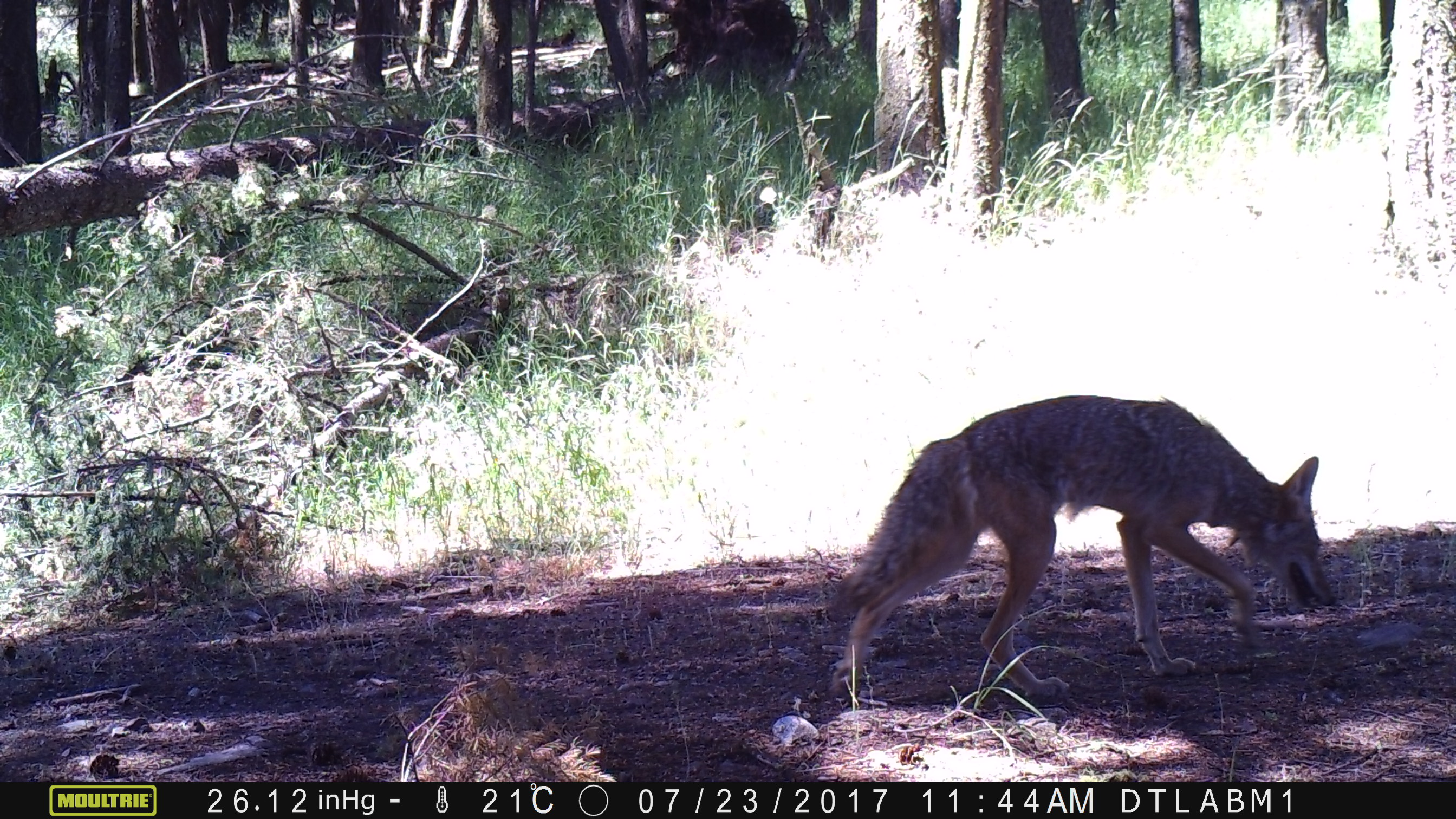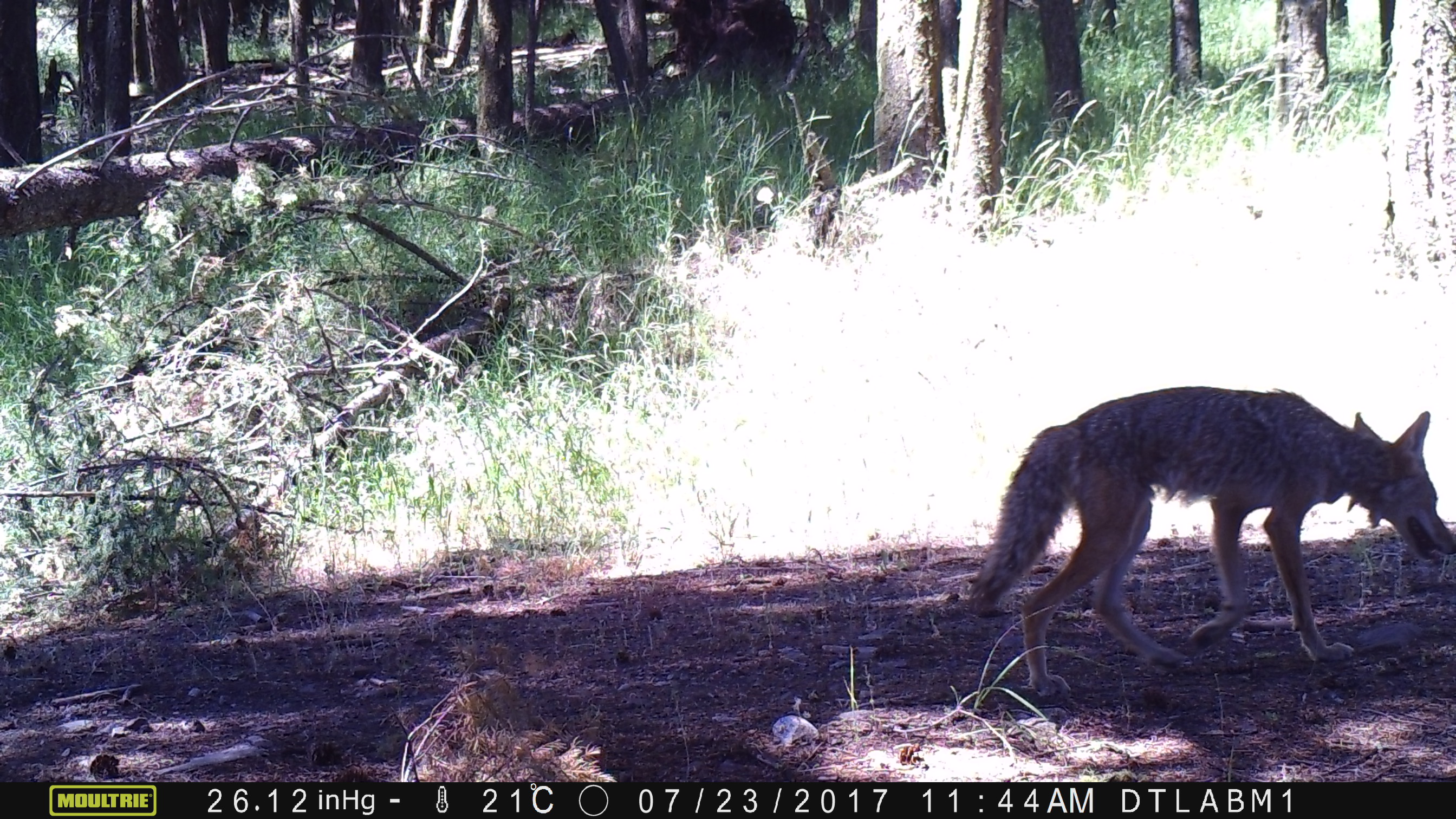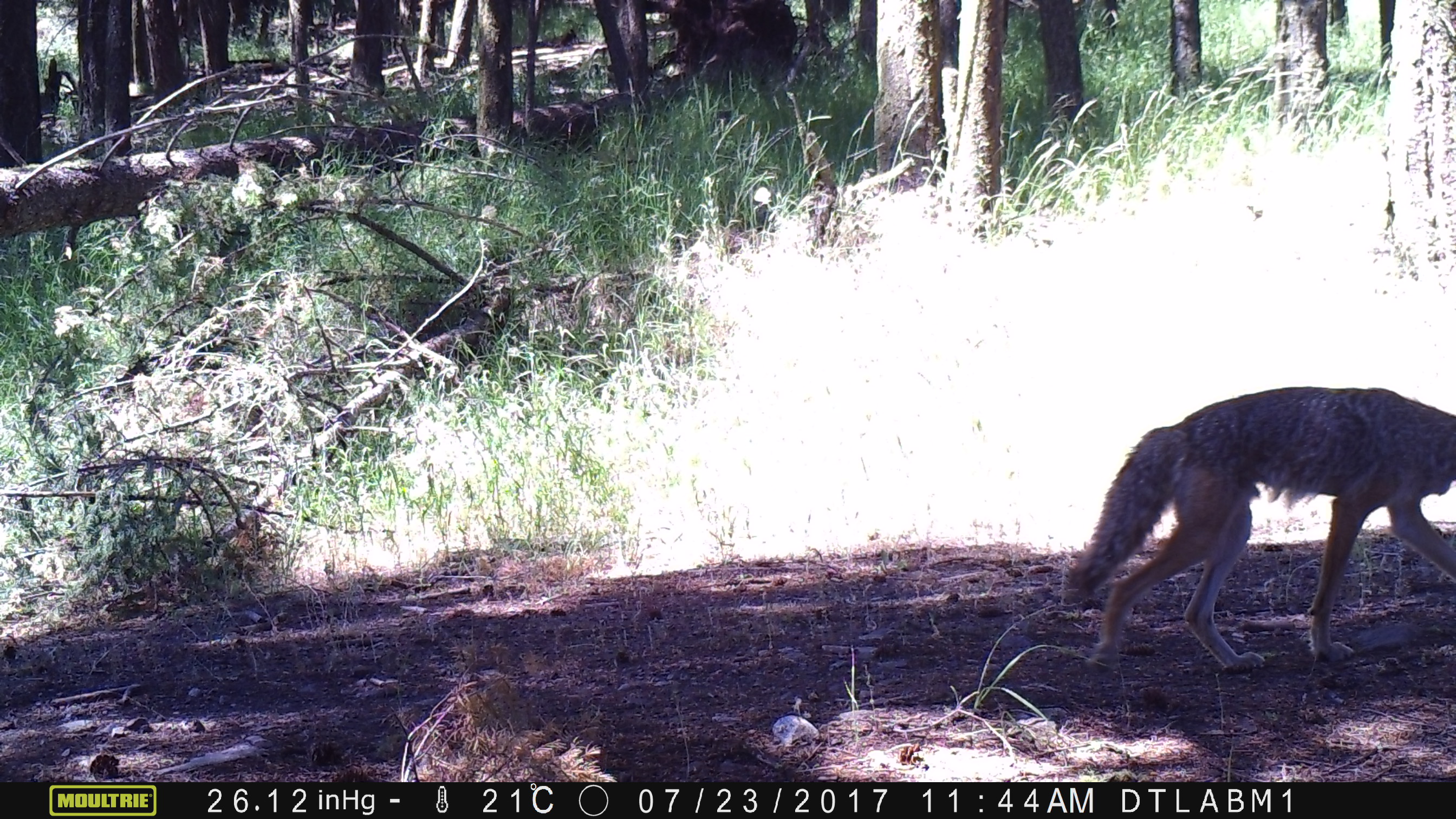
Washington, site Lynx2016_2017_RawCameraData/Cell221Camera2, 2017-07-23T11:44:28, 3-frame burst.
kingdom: Animalia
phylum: Chordata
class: Mammalia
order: Carnivora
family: Canidae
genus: Canis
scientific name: Canis latrans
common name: coyote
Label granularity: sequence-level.